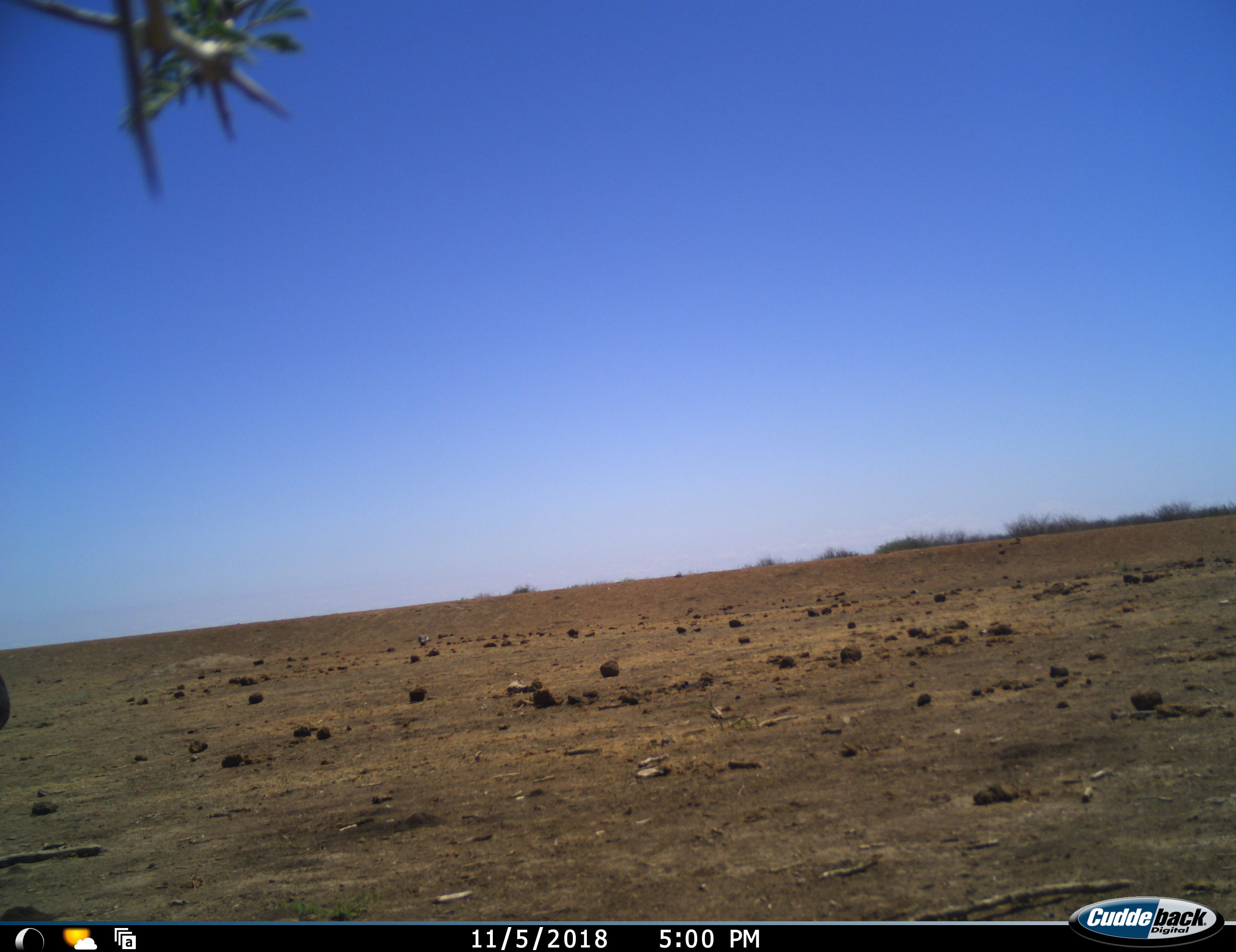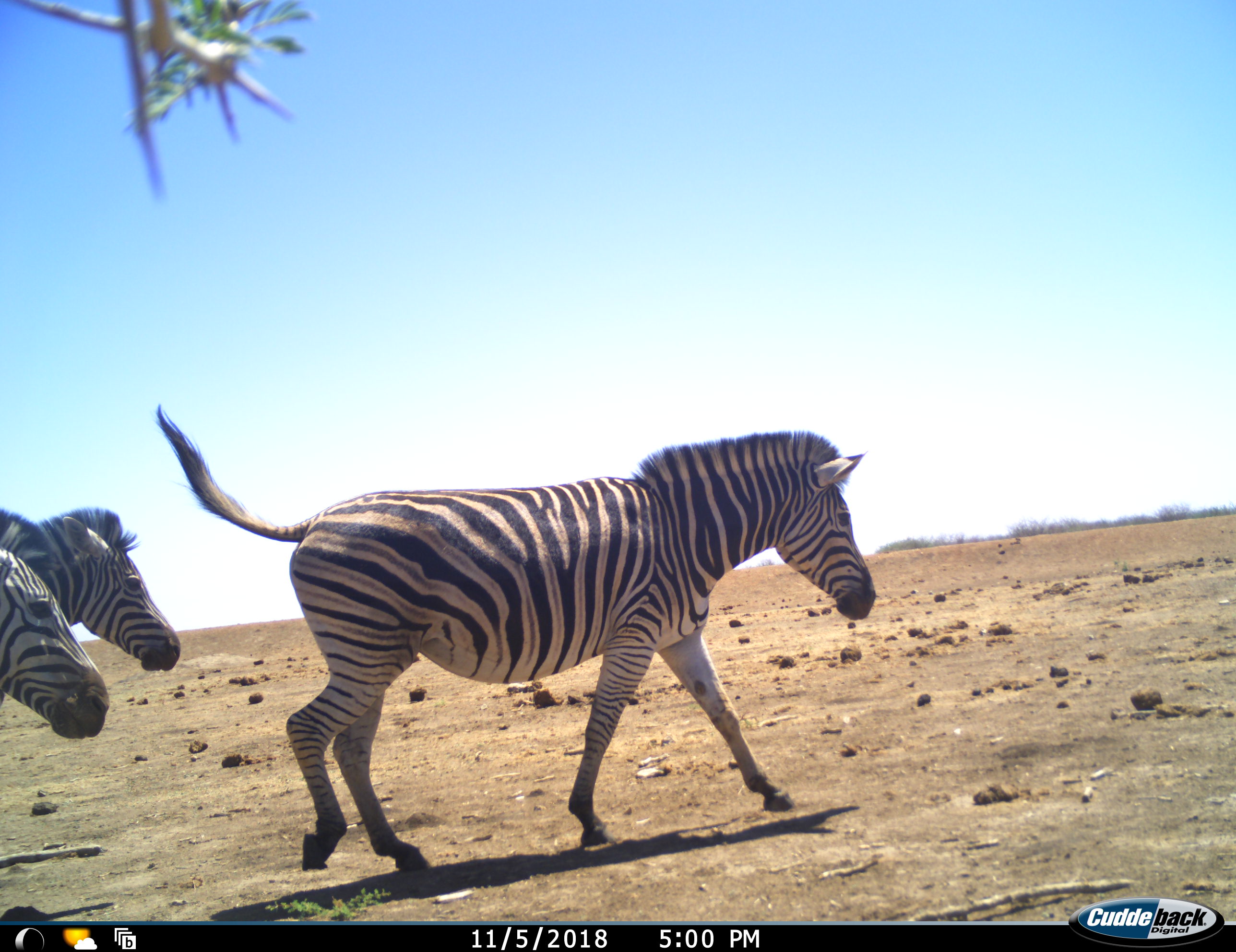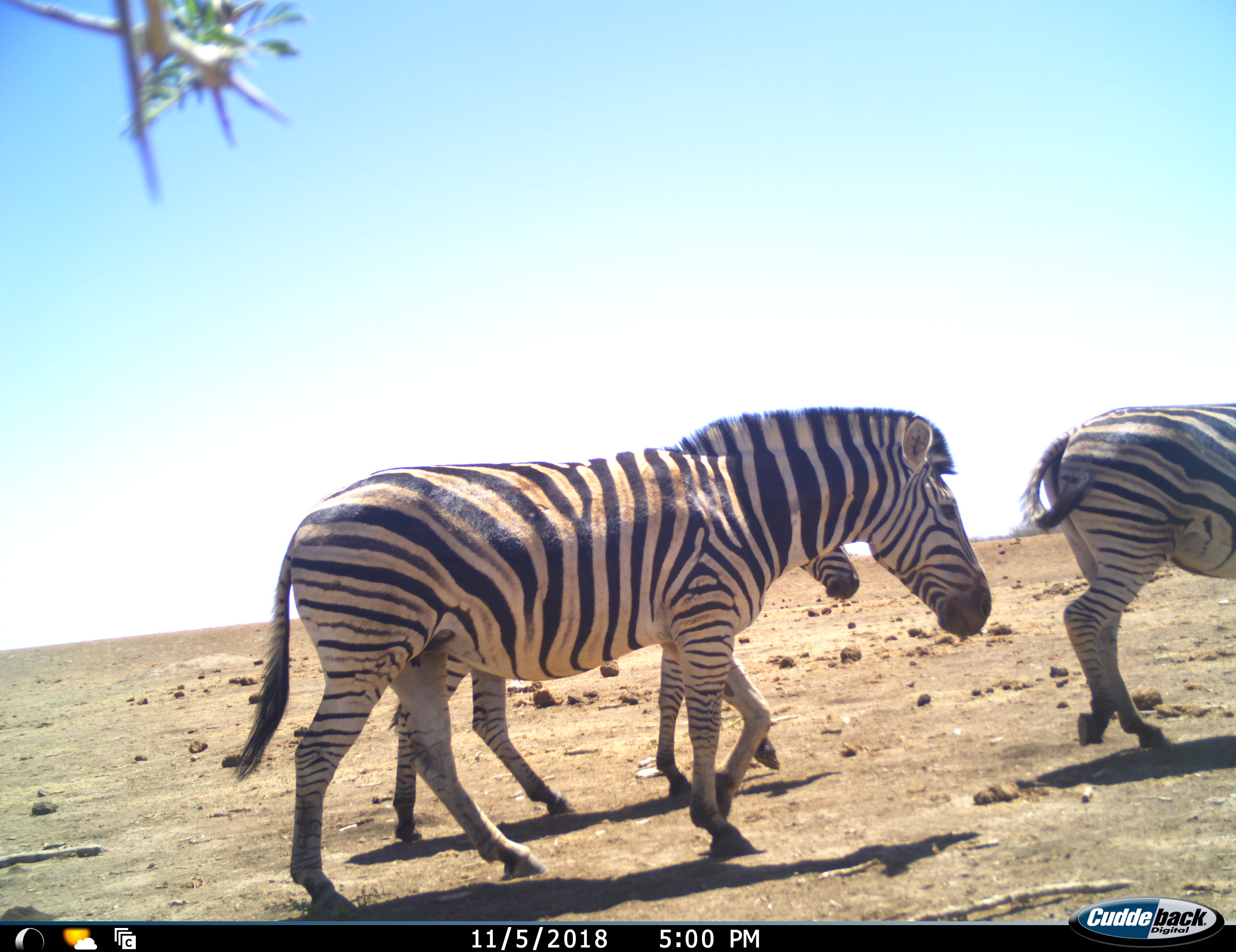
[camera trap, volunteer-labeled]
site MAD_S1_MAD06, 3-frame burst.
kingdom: Animalia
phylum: Chordata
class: Mammalia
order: Perissodactyla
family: Equidae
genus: Equus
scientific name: Equus quagga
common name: plains zebra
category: zebraplains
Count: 3.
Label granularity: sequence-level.